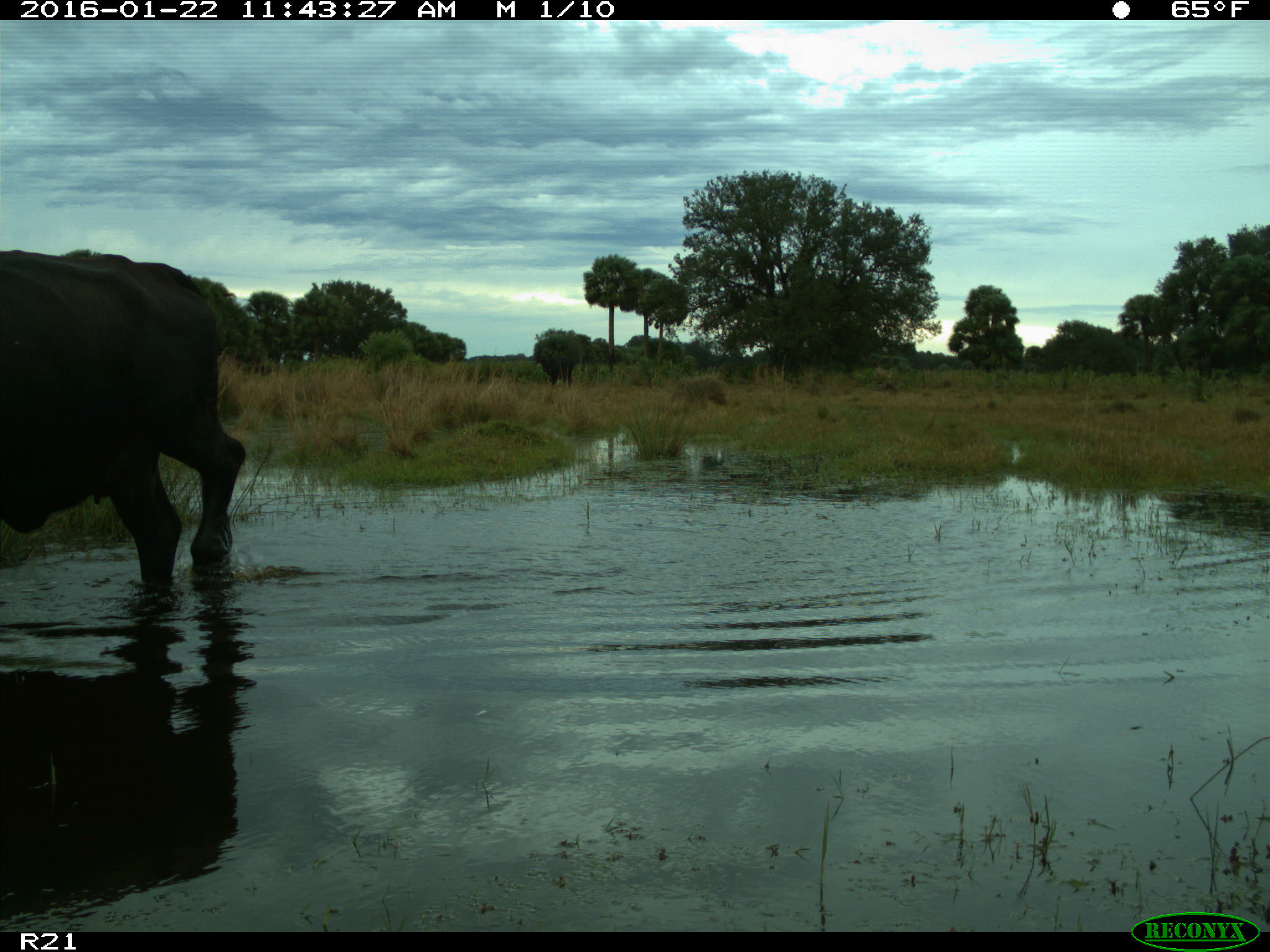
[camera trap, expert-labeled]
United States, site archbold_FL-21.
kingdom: Animalia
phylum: Chordata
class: Mammalia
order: Artiodactyla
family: Bovidae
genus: Bos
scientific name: Bos taurus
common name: domestic cow